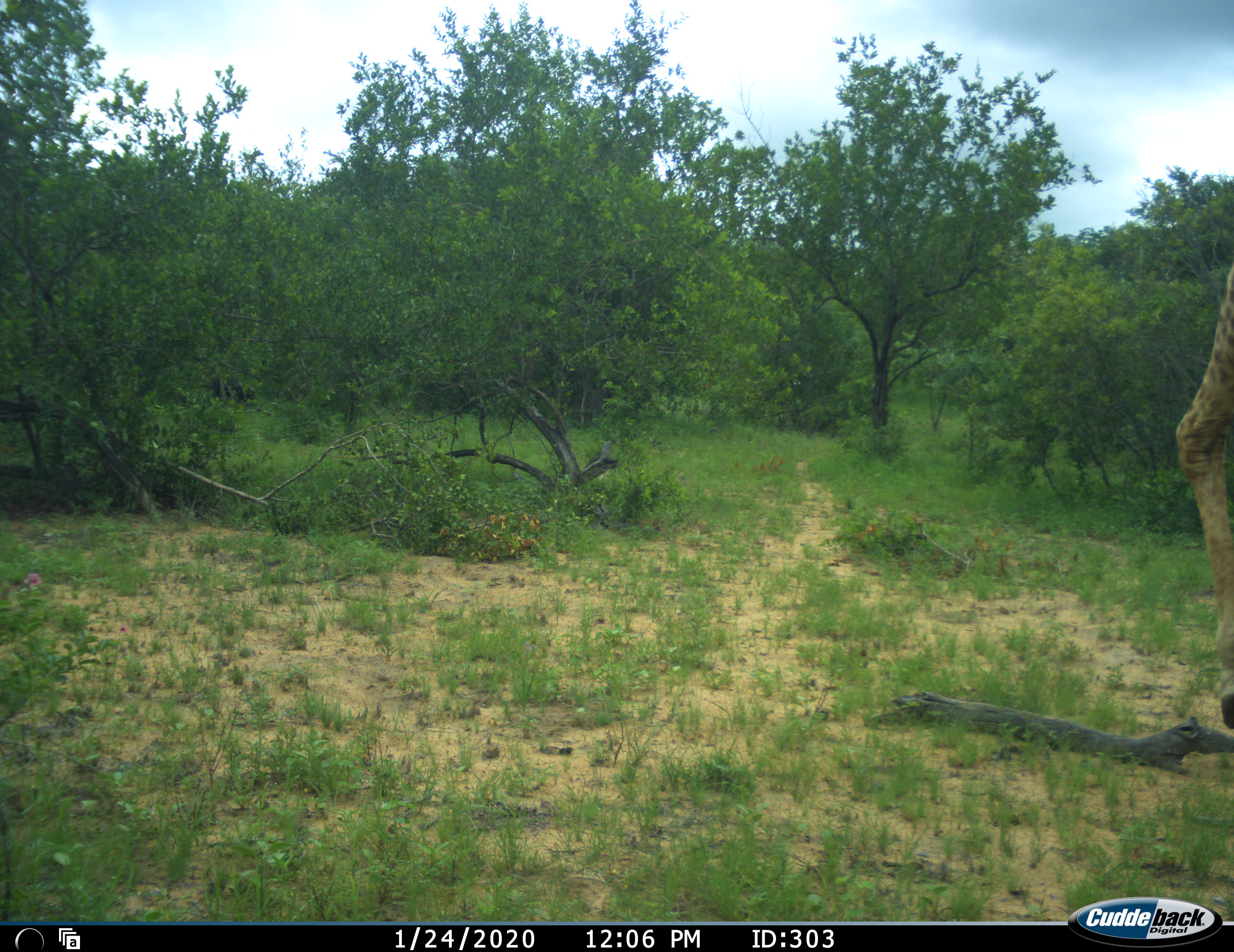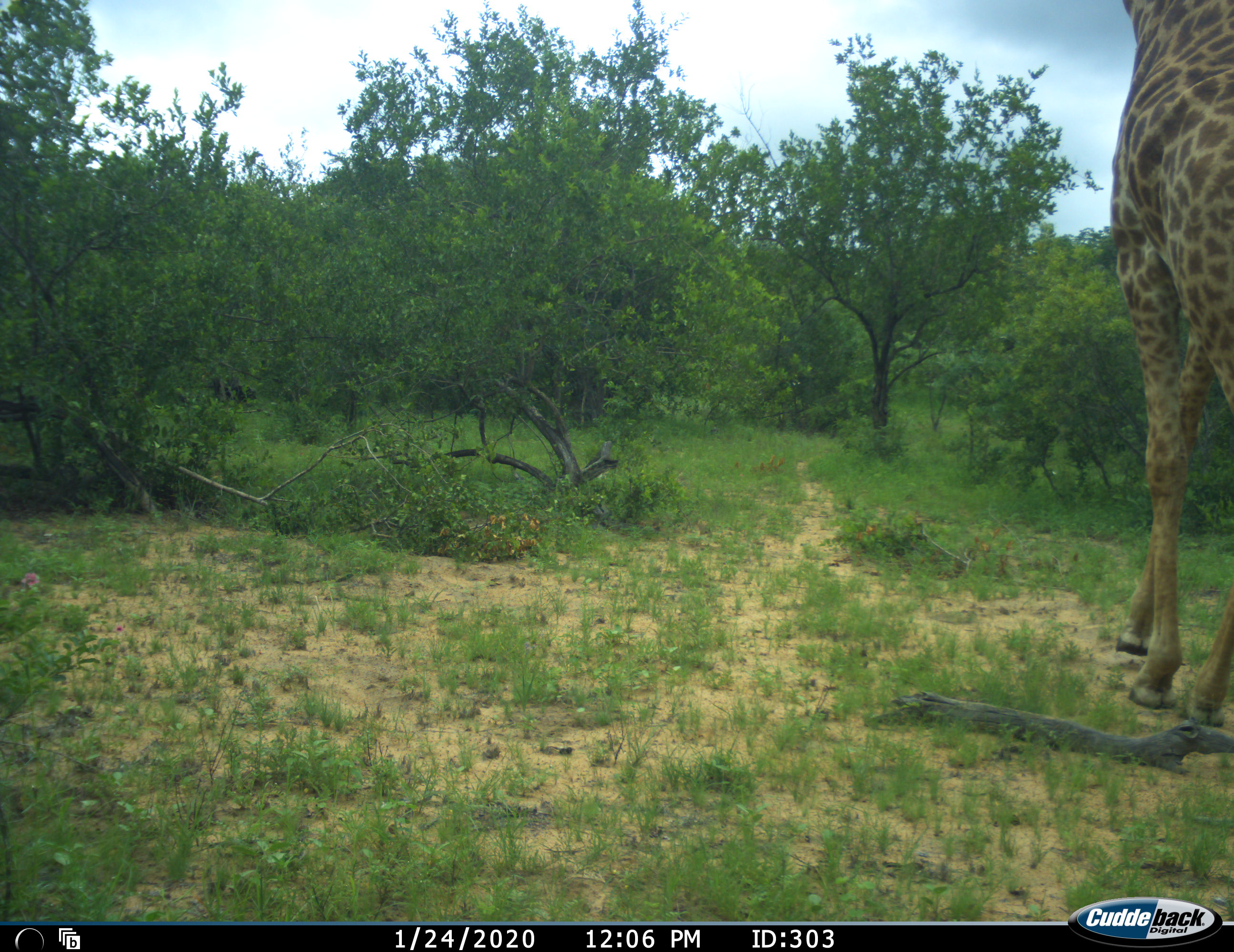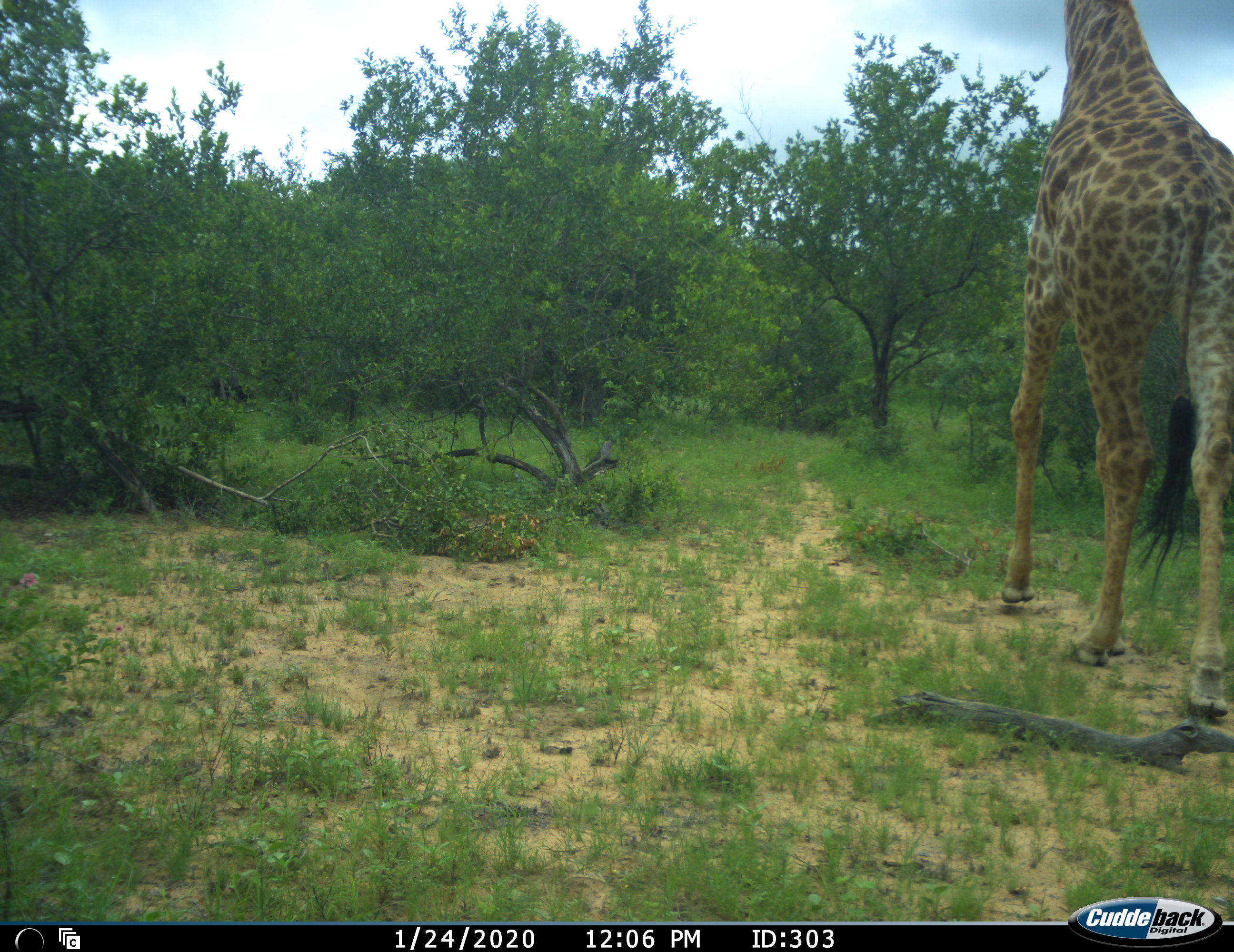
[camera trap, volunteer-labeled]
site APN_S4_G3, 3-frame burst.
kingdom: Animalia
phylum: Chordata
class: Mammalia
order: Artiodactyla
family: Giraffidae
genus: Giraffa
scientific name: Giraffa camelopardalis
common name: giraffe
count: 1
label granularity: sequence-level